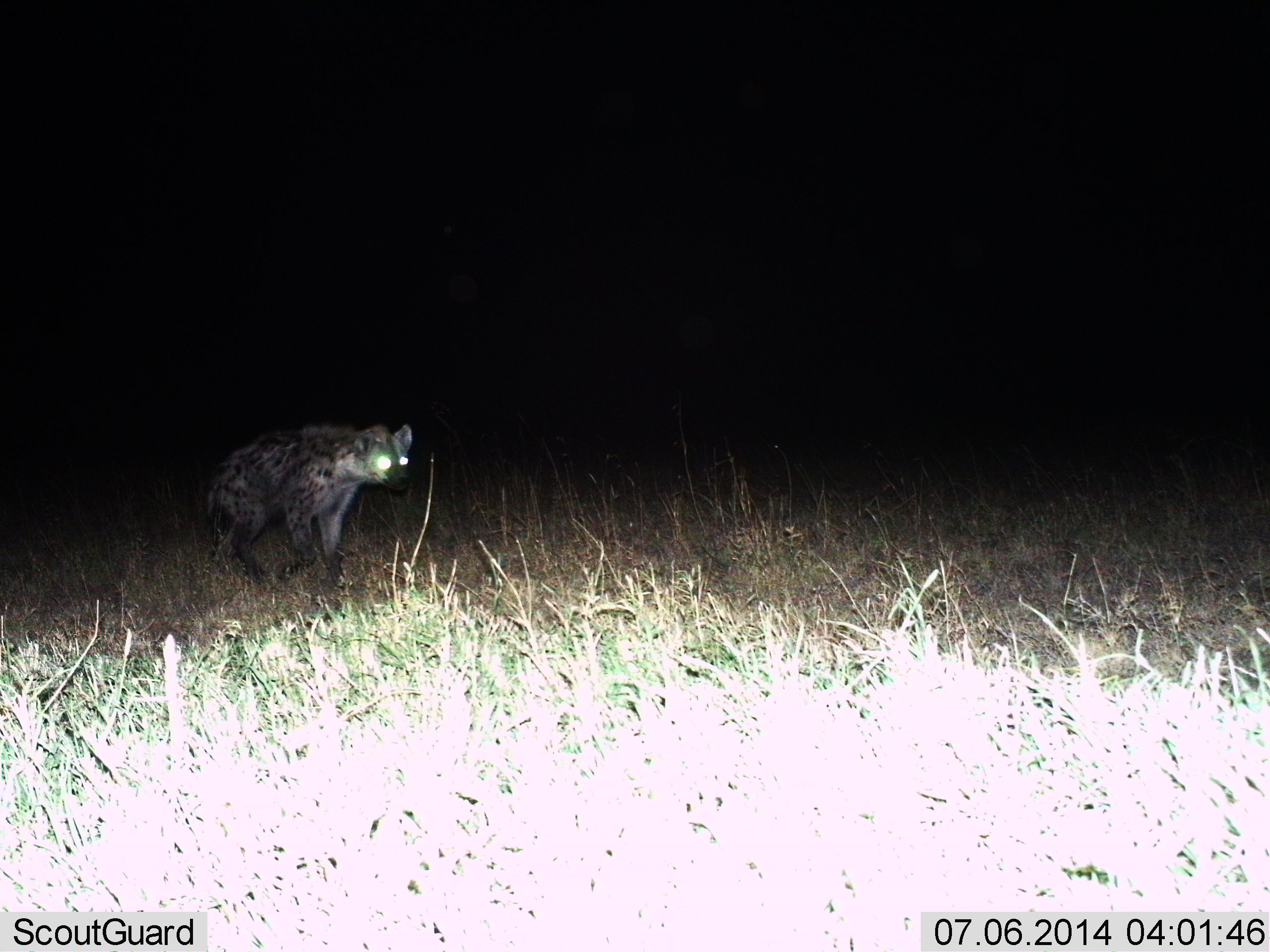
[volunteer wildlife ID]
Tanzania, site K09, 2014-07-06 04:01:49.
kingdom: Animalia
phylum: Chordata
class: Mammalia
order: Carnivora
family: Hyaenidae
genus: Crocuta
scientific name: Crocuta crocuta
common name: spotted hyena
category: hyenaspotted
Hyenaspotted (spotted hyena) (Crocuta crocuta), count 1. Behavior (volunteer vote fractions): standing 20%, resting 0%, moving 90%, interacting 0%. Young present (vote fraction): 0%. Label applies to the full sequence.